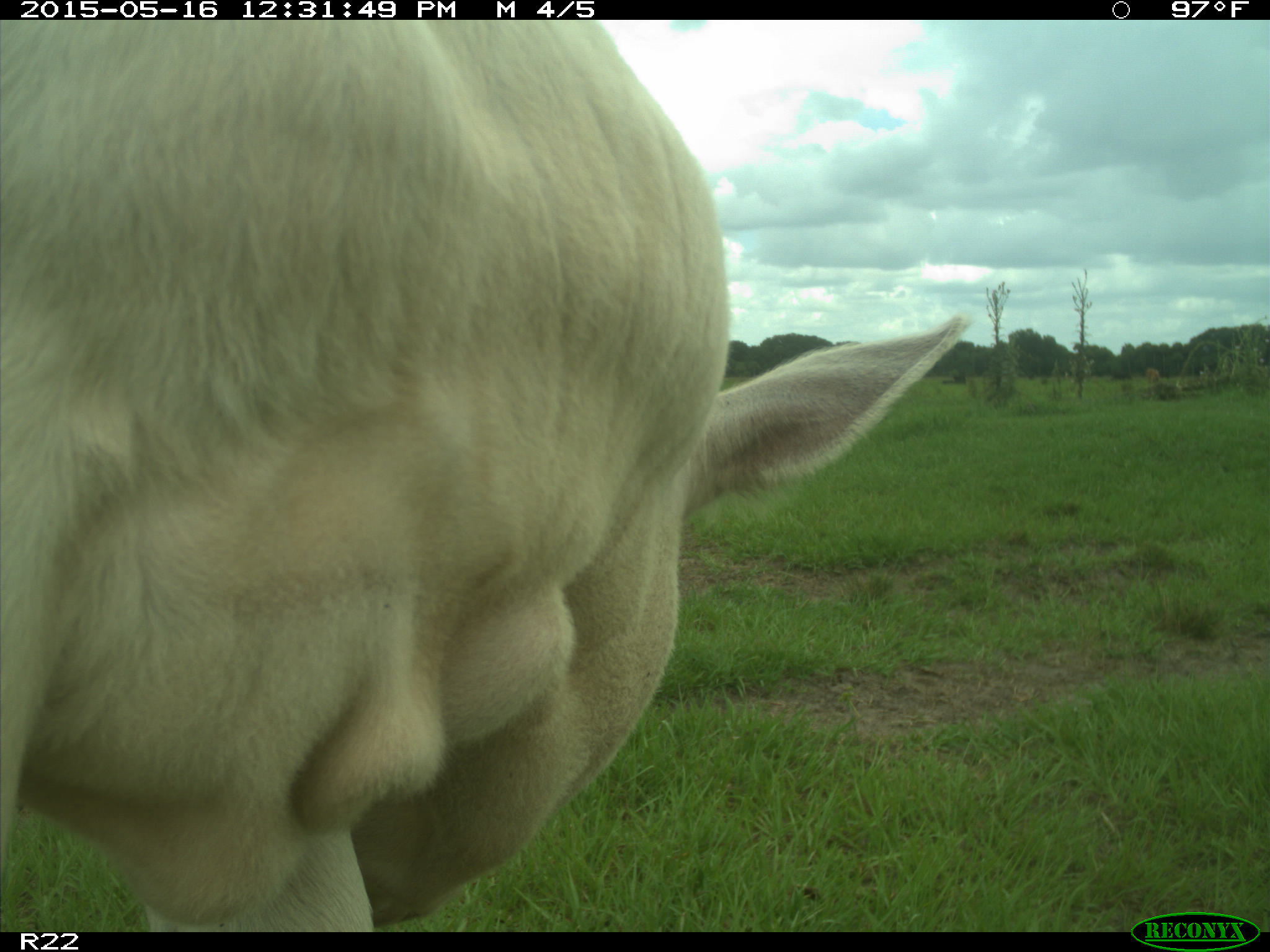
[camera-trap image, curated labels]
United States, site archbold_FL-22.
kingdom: Animalia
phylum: Chordata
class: Mammalia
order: Artiodactyla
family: Bovidae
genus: Bos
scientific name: Bos taurus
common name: domestic cow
Bos taurus (domestic cow).